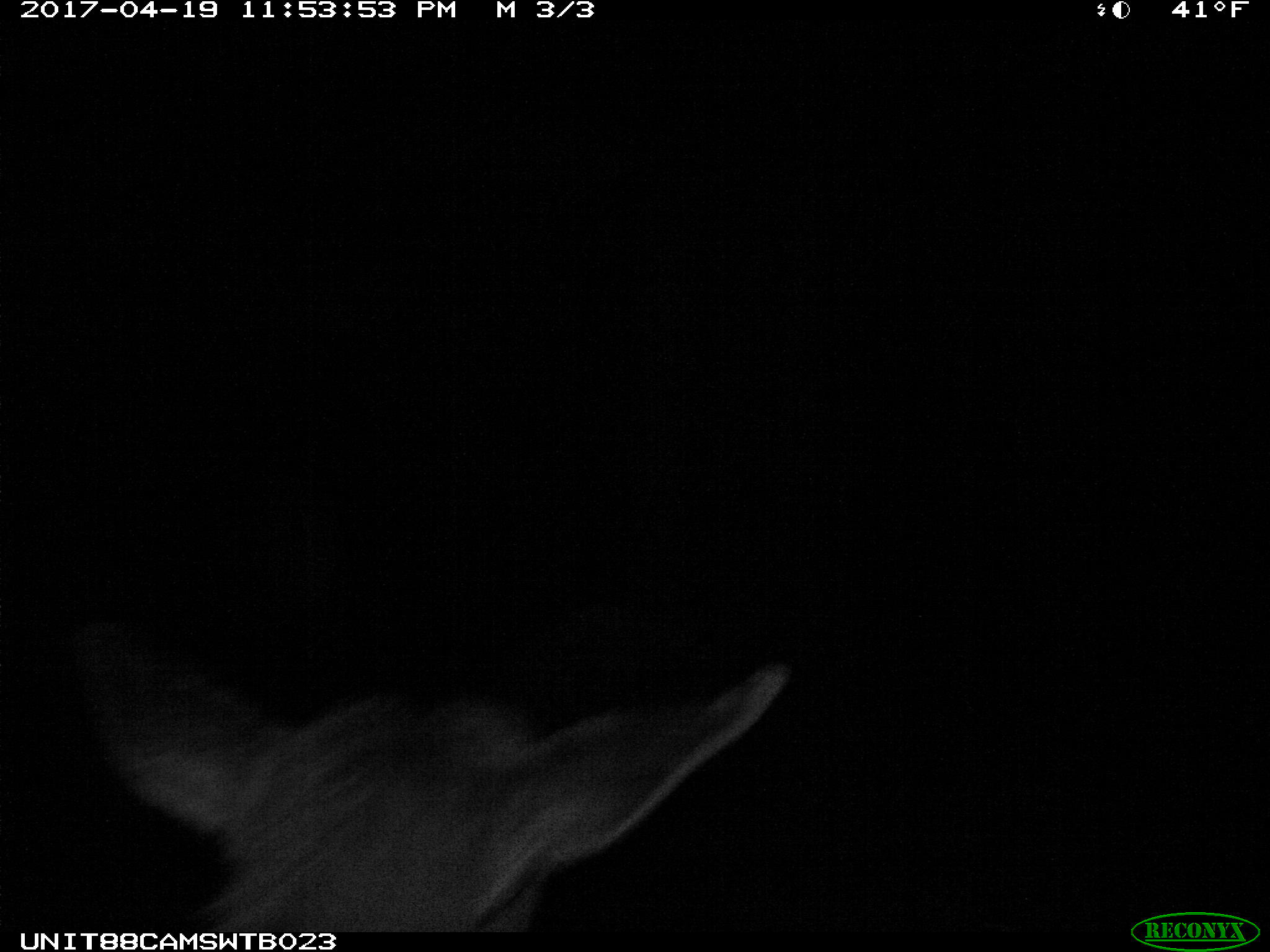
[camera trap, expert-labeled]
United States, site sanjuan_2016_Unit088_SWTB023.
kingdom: Animalia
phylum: Chordata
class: Mammalia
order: Artiodactyla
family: Cervidae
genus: Cervus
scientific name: Cervus elaphus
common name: red deer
Cervus elaphus (red deer).